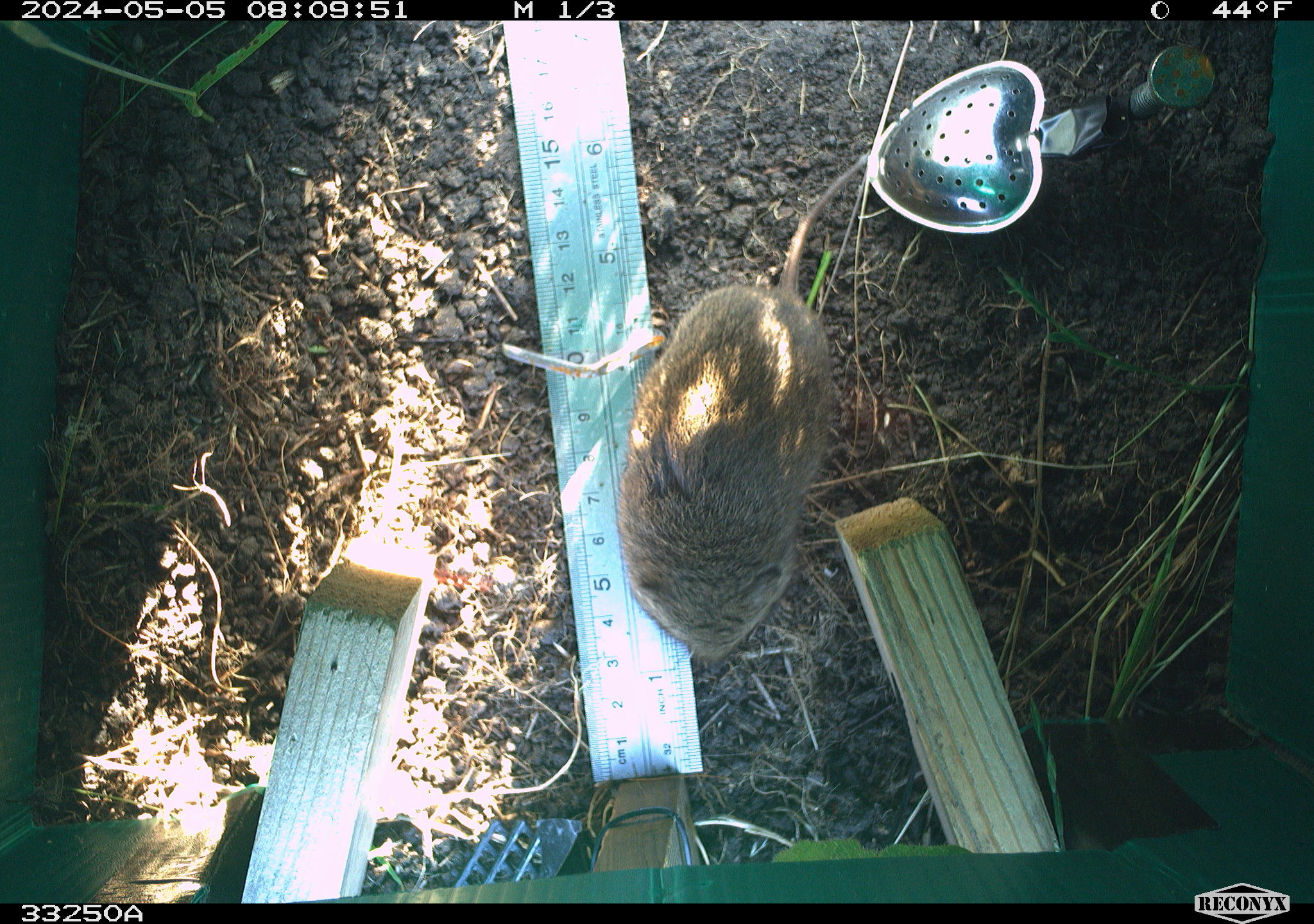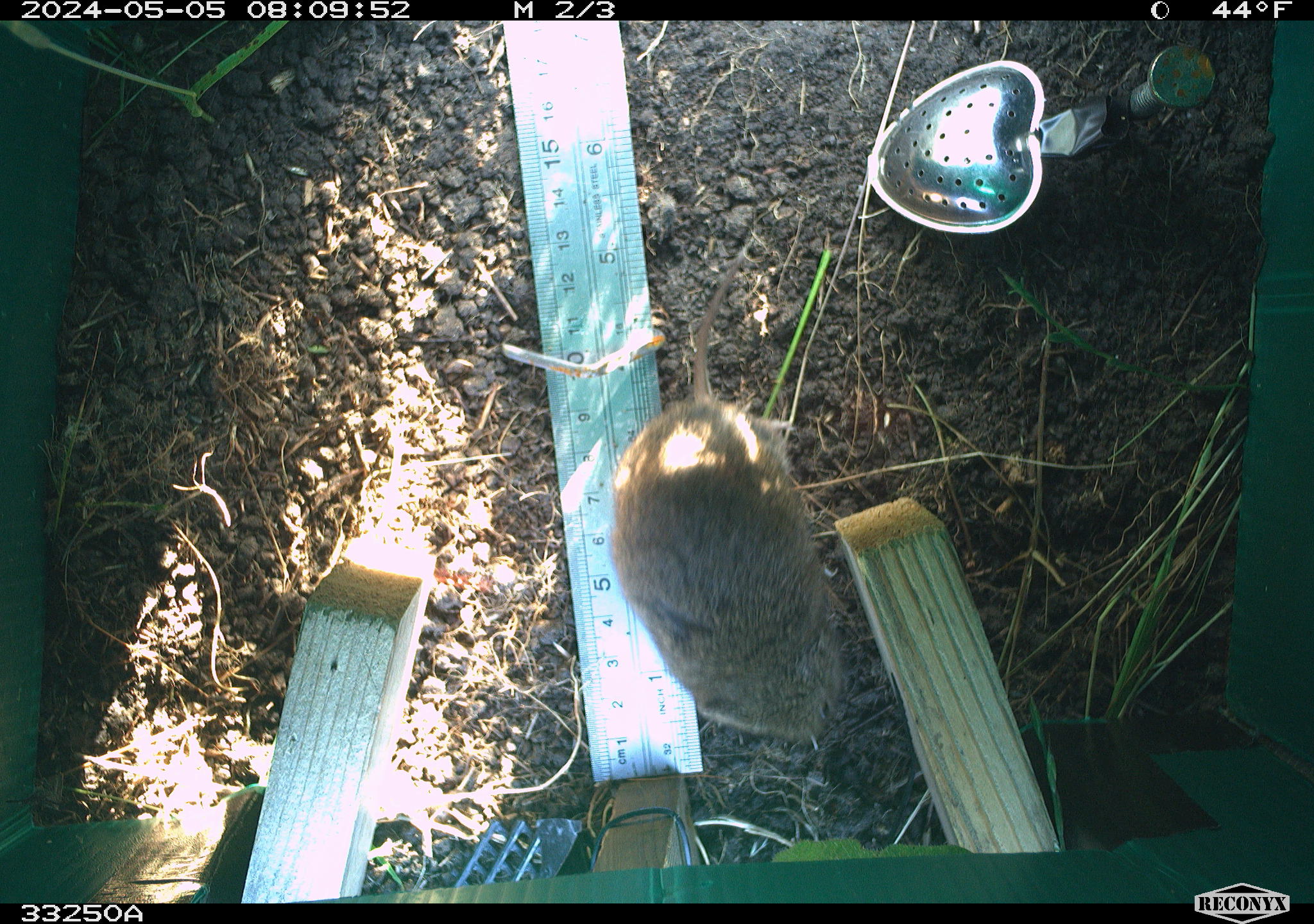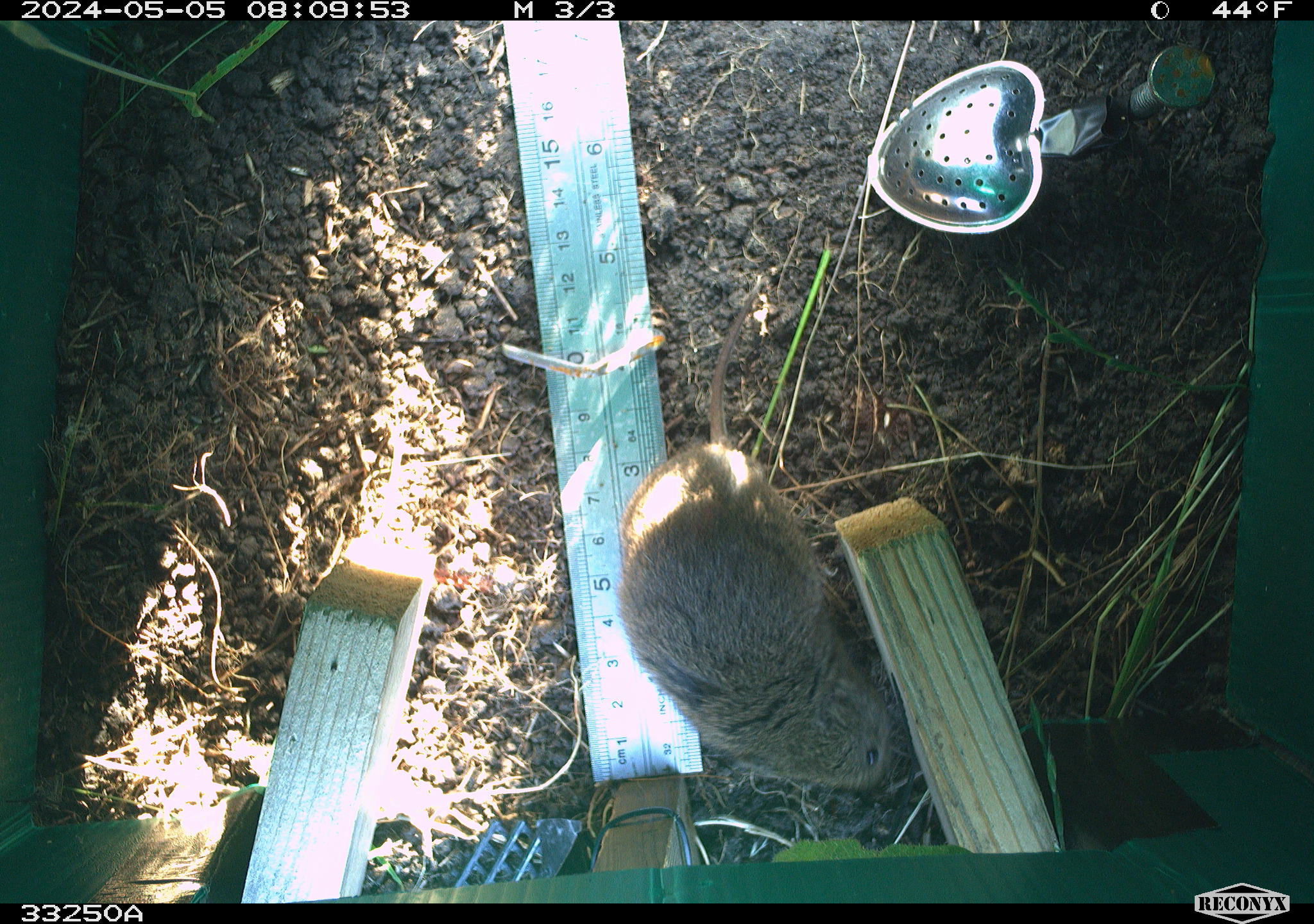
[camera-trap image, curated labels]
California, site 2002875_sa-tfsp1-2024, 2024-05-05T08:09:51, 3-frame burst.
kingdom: Animalia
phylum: Chordata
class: Mammalia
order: Rodentia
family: Cricetidae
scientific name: Arvicolinae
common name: voles, lemmings, and muskrats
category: arvicolinae subfamily